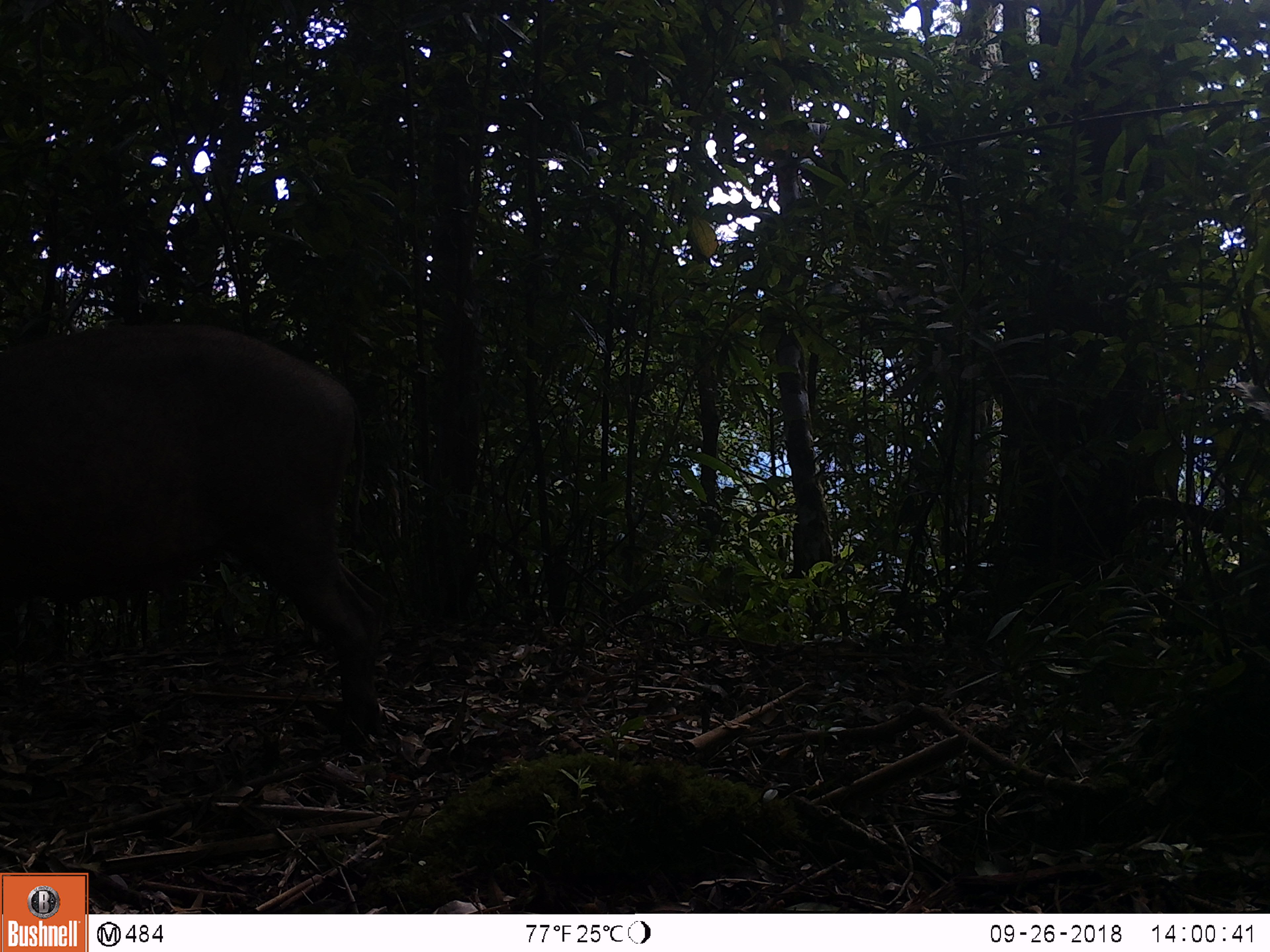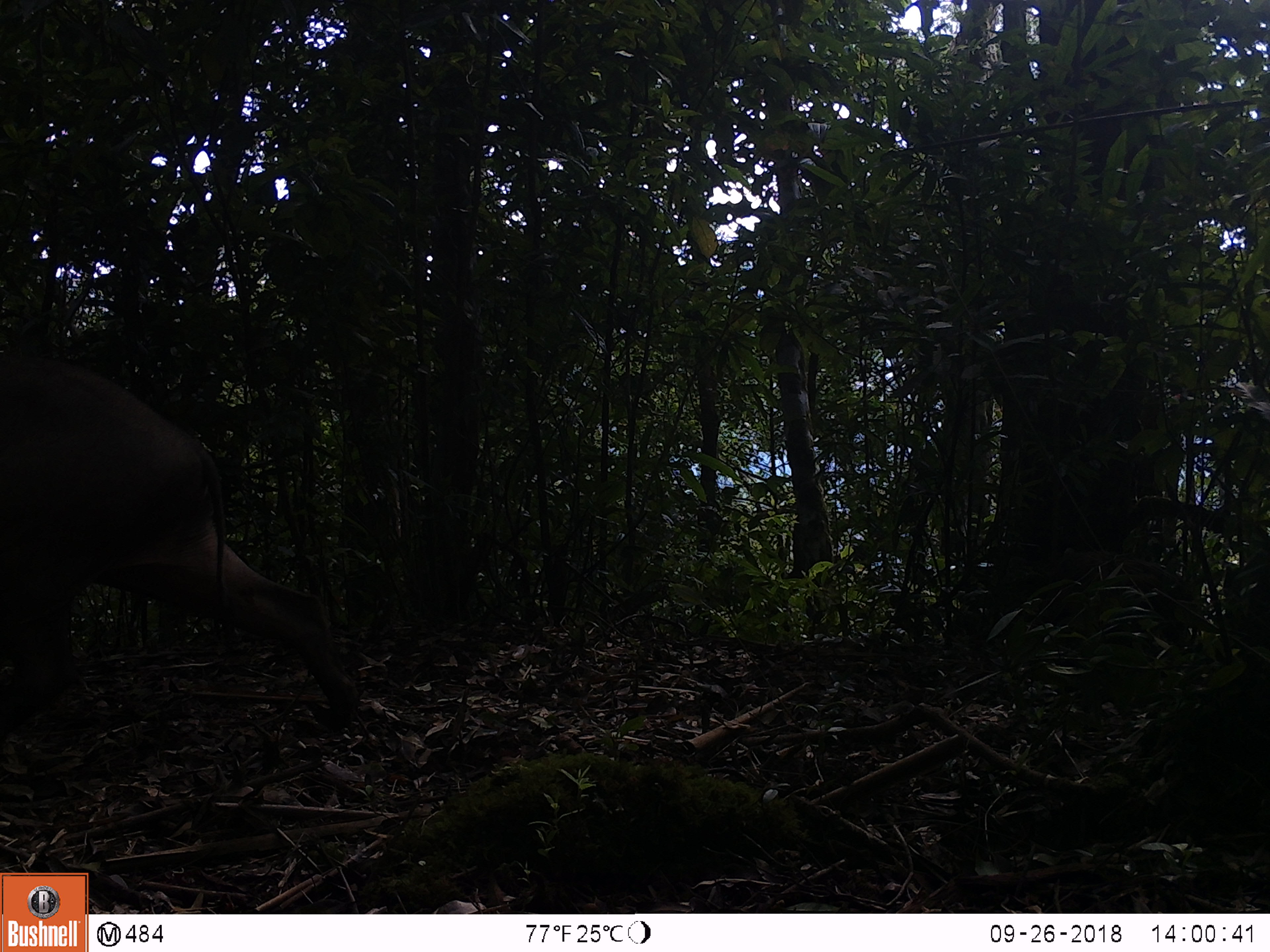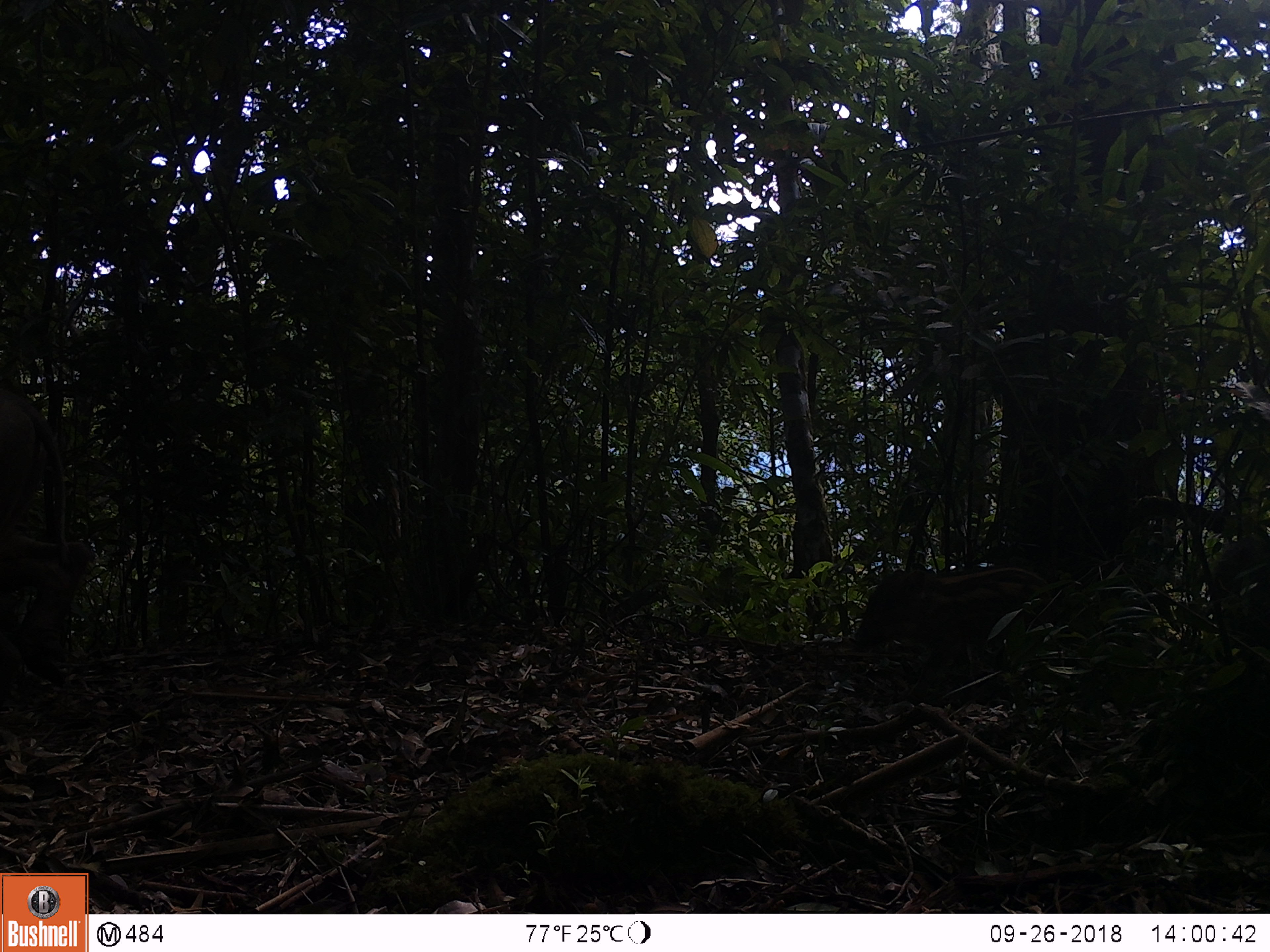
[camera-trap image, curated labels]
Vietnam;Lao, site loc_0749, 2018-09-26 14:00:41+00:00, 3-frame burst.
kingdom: Animalia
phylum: Chordata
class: Mammalia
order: Artiodactyla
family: Suidae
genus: Sus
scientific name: Sus scrofa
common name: eurasian wild pig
Eurasian wild pig (Sus scrofa). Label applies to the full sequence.